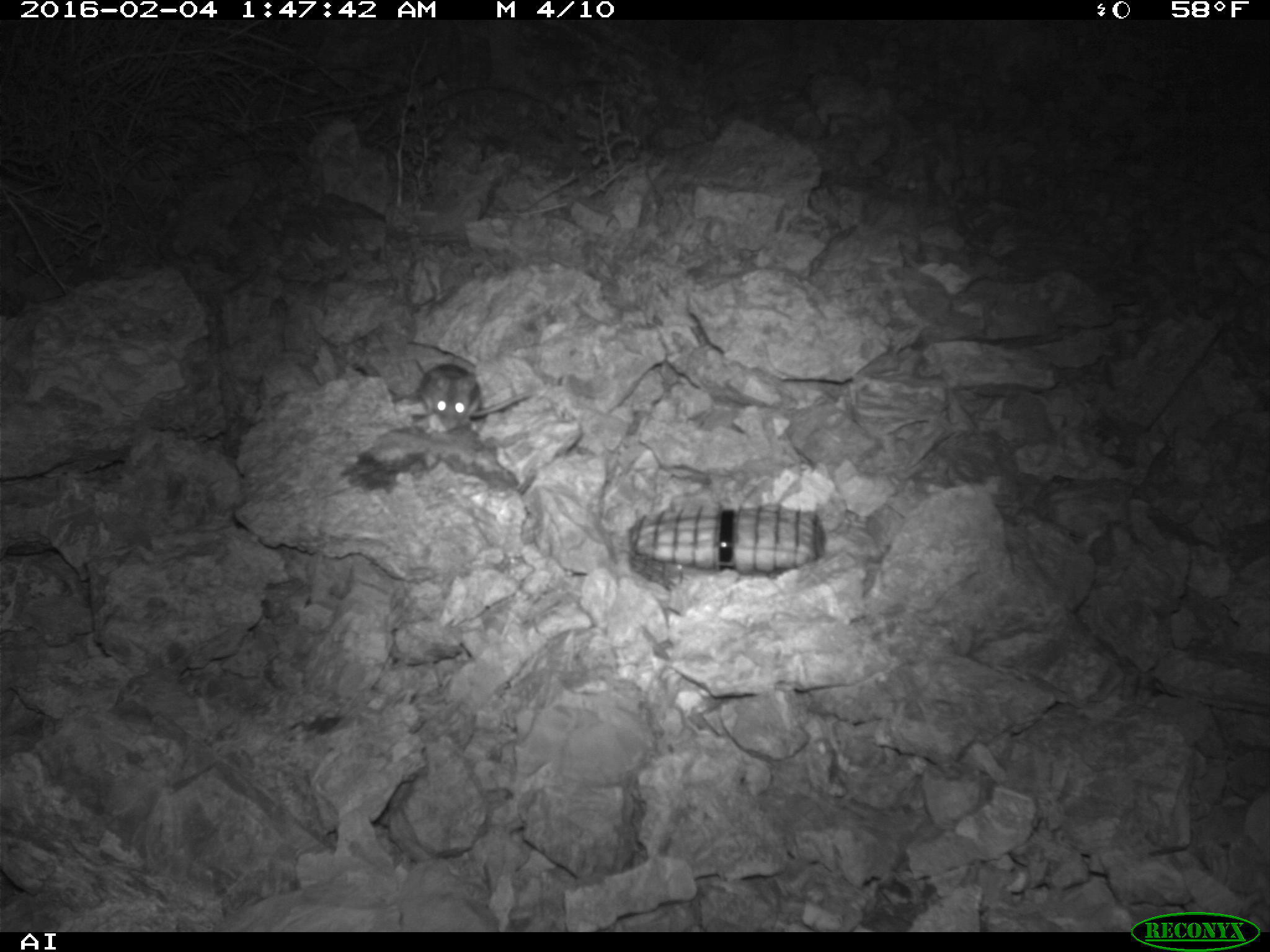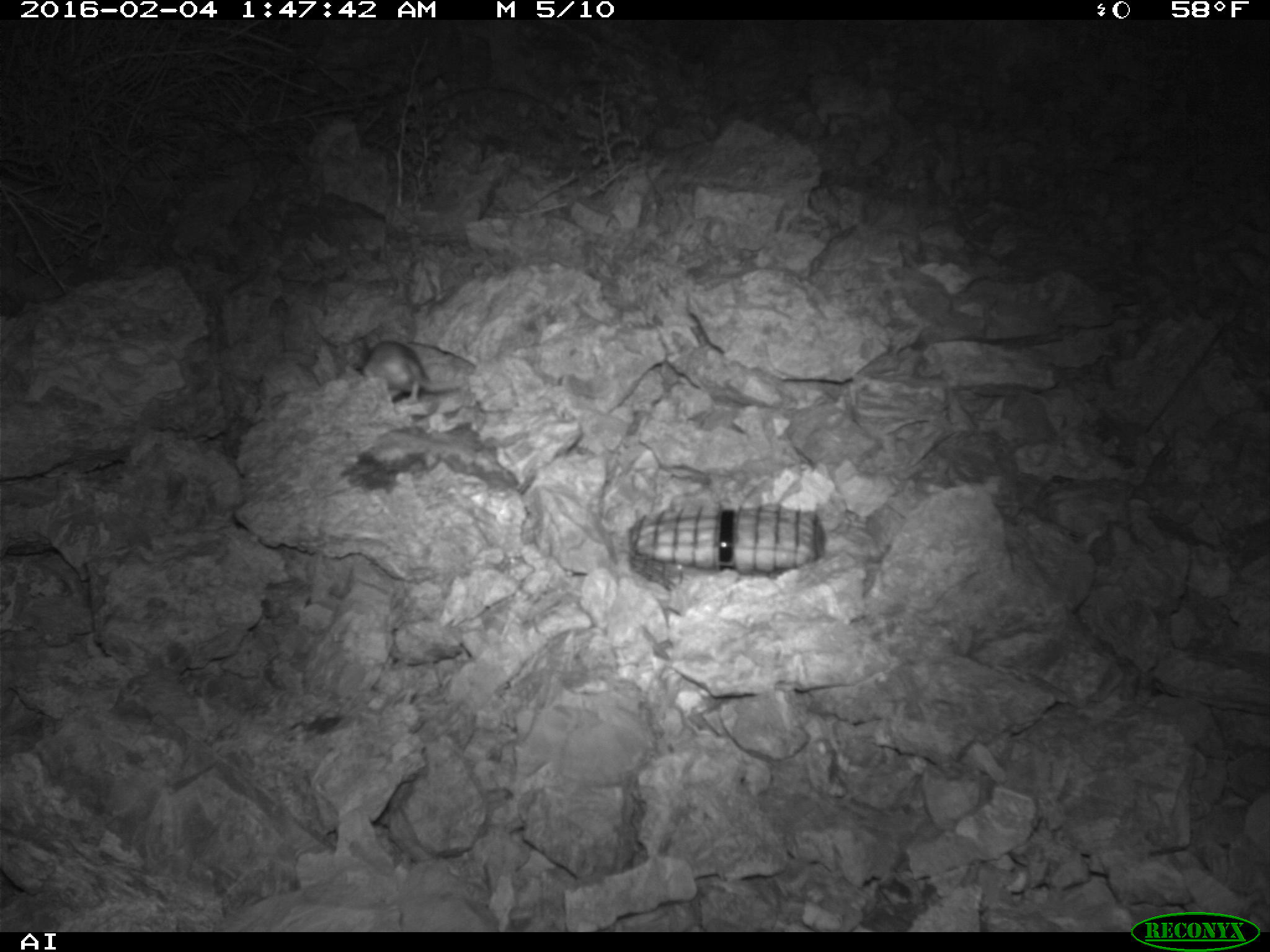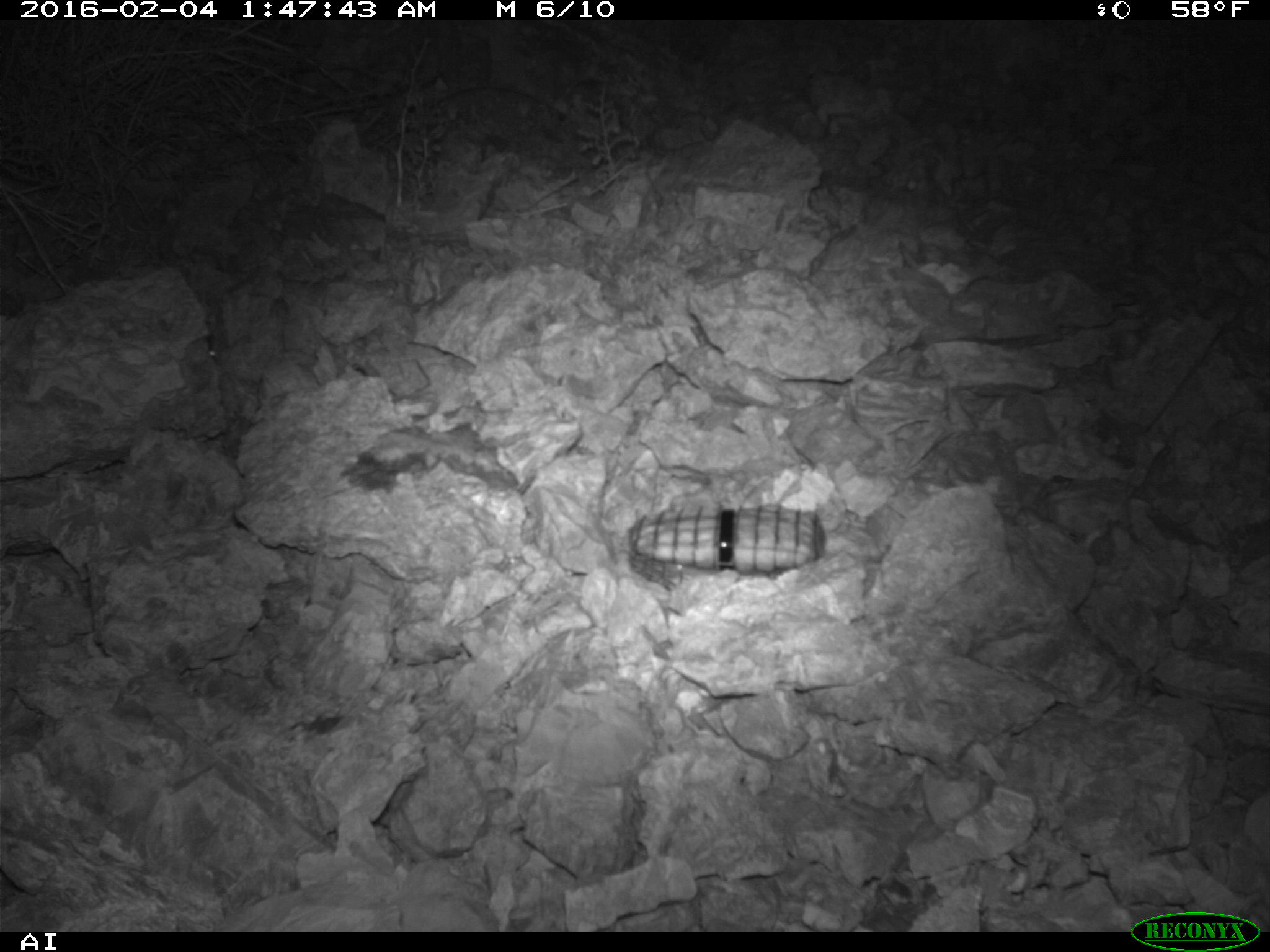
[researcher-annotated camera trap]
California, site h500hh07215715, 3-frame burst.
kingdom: Animalia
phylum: Chordata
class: Mammalia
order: Rodentia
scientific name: Rodentia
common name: rodent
Rodent (Rodentia).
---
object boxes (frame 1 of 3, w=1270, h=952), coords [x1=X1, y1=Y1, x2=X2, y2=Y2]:
rodent: [x1=417, y1=363, x2=535, y2=433]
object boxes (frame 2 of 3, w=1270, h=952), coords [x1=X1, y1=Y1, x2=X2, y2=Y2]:
rodent: [x1=351, y1=339, x2=471, y2=404]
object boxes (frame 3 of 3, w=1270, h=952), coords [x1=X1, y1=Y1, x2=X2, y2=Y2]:
rodent: [x1=208, y1=348, x2=215, y2=356]